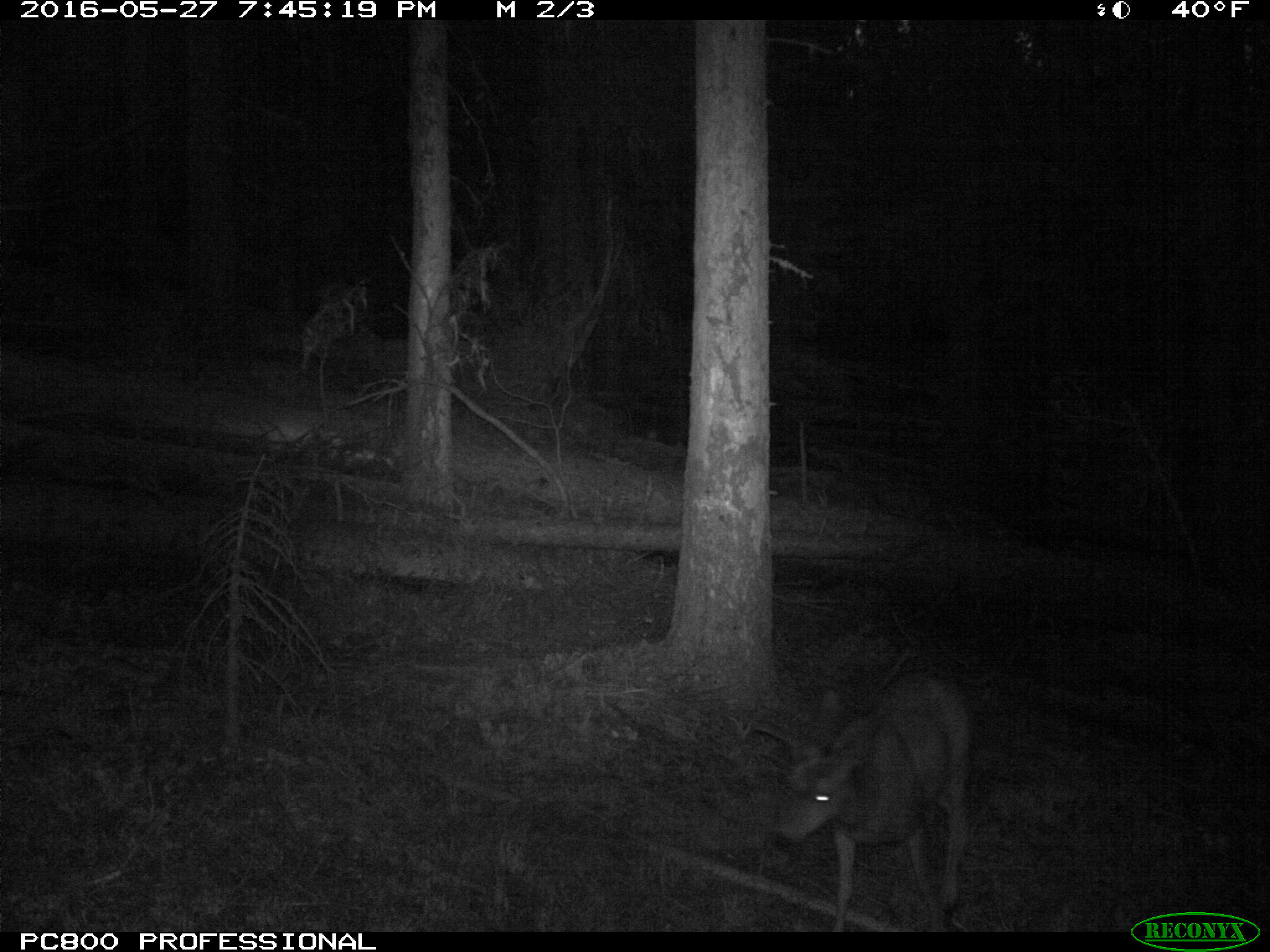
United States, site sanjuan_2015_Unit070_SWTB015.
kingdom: Animalia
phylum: Chordata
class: Mammalia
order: Artiodactyla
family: Cervidae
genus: Odocoileus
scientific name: Odocoileus hemionus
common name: mule deer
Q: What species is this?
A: Odocoileus hemionus (mule deer).